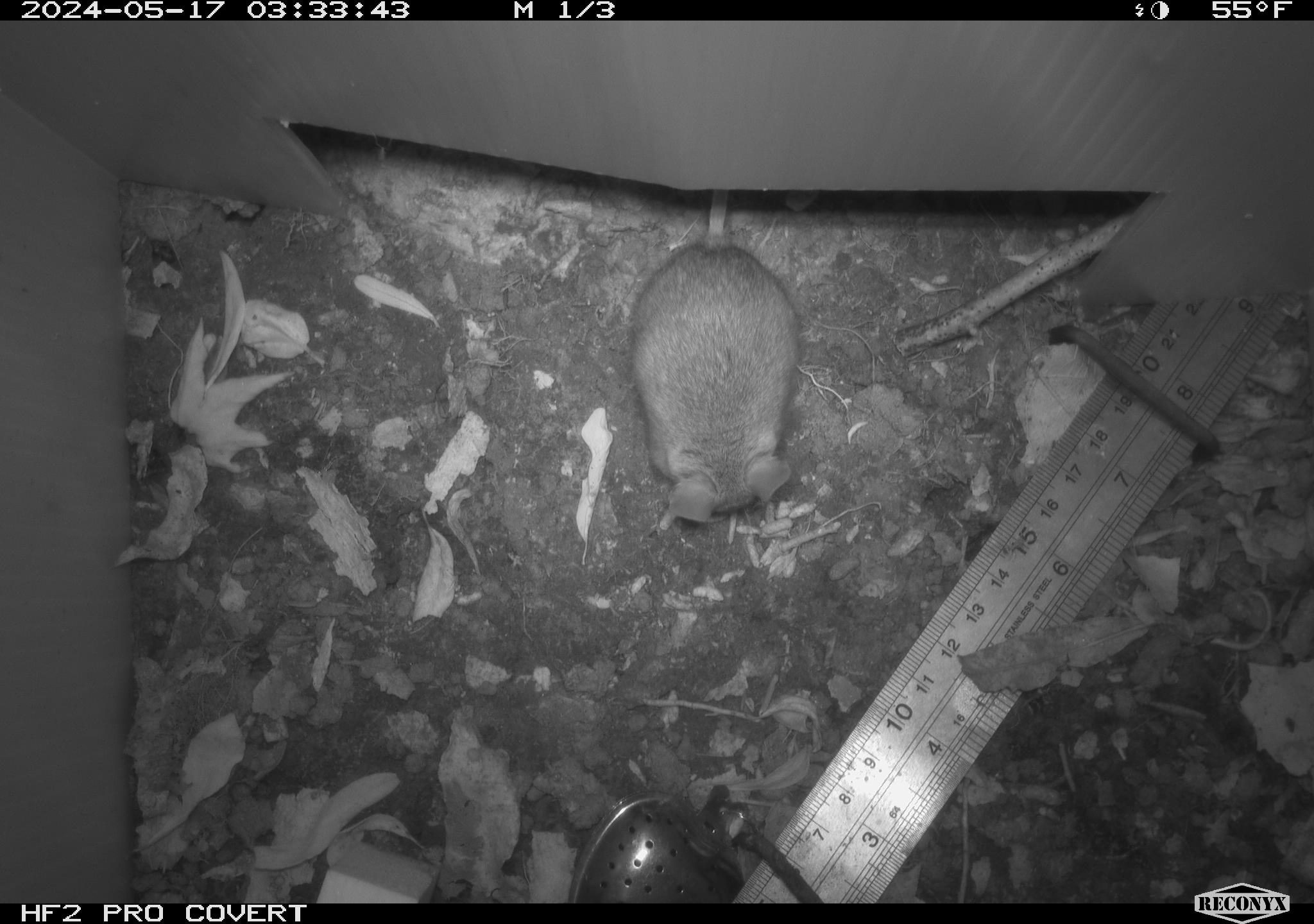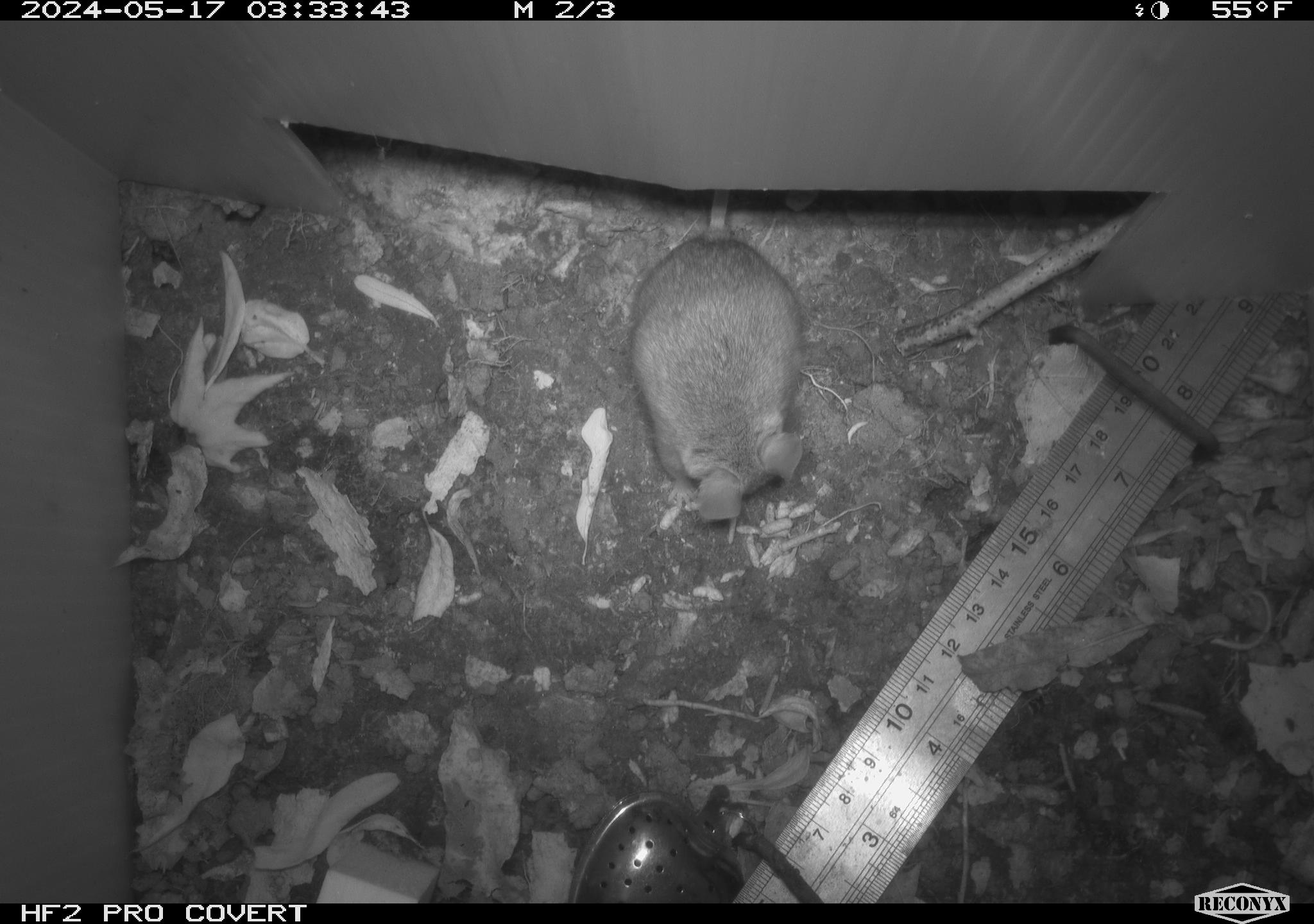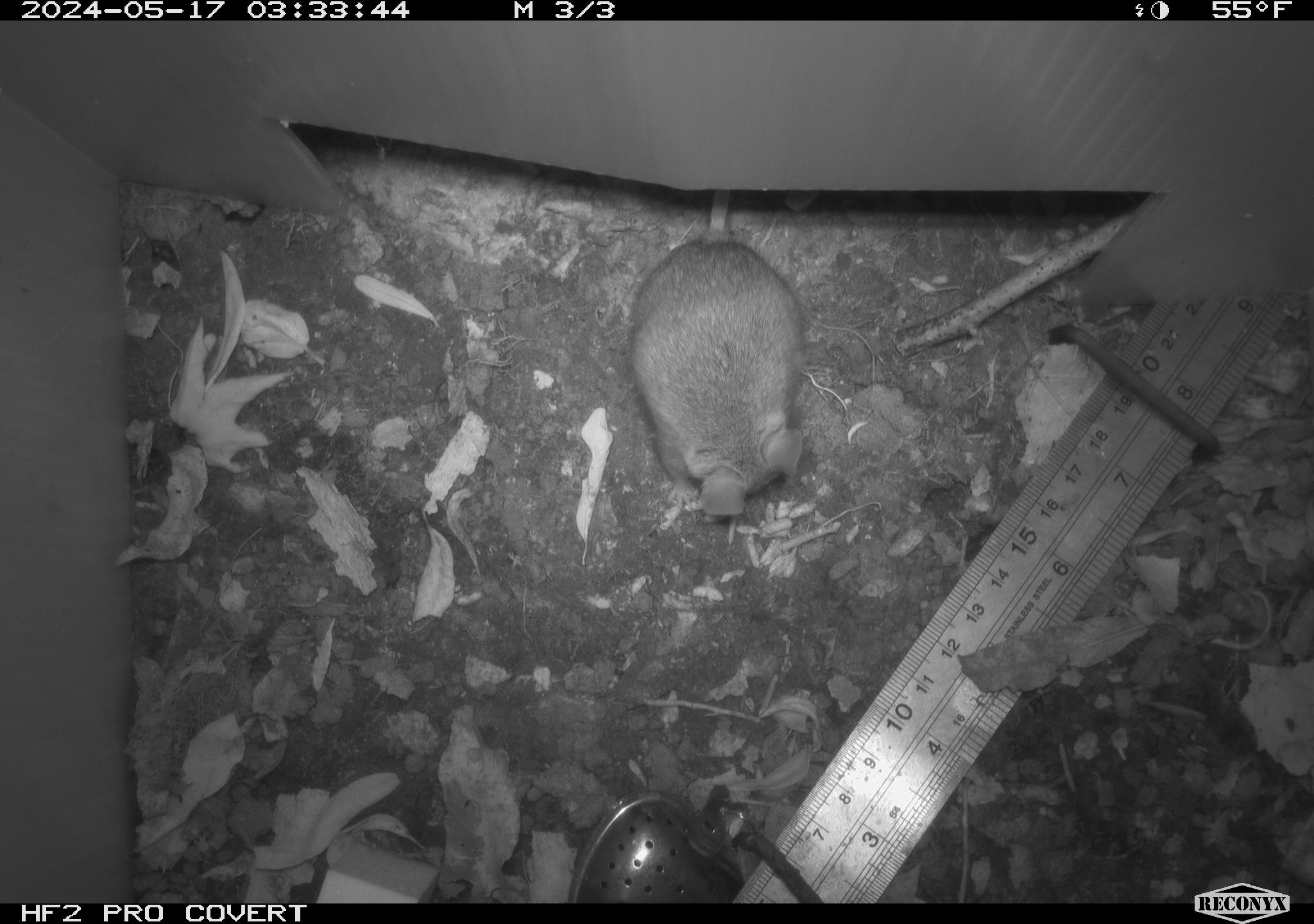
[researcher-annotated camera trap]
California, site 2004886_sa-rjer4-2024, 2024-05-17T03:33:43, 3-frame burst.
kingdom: Animalia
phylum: Chordata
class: Mammalia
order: Rodentia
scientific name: Rodentia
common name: mouse species